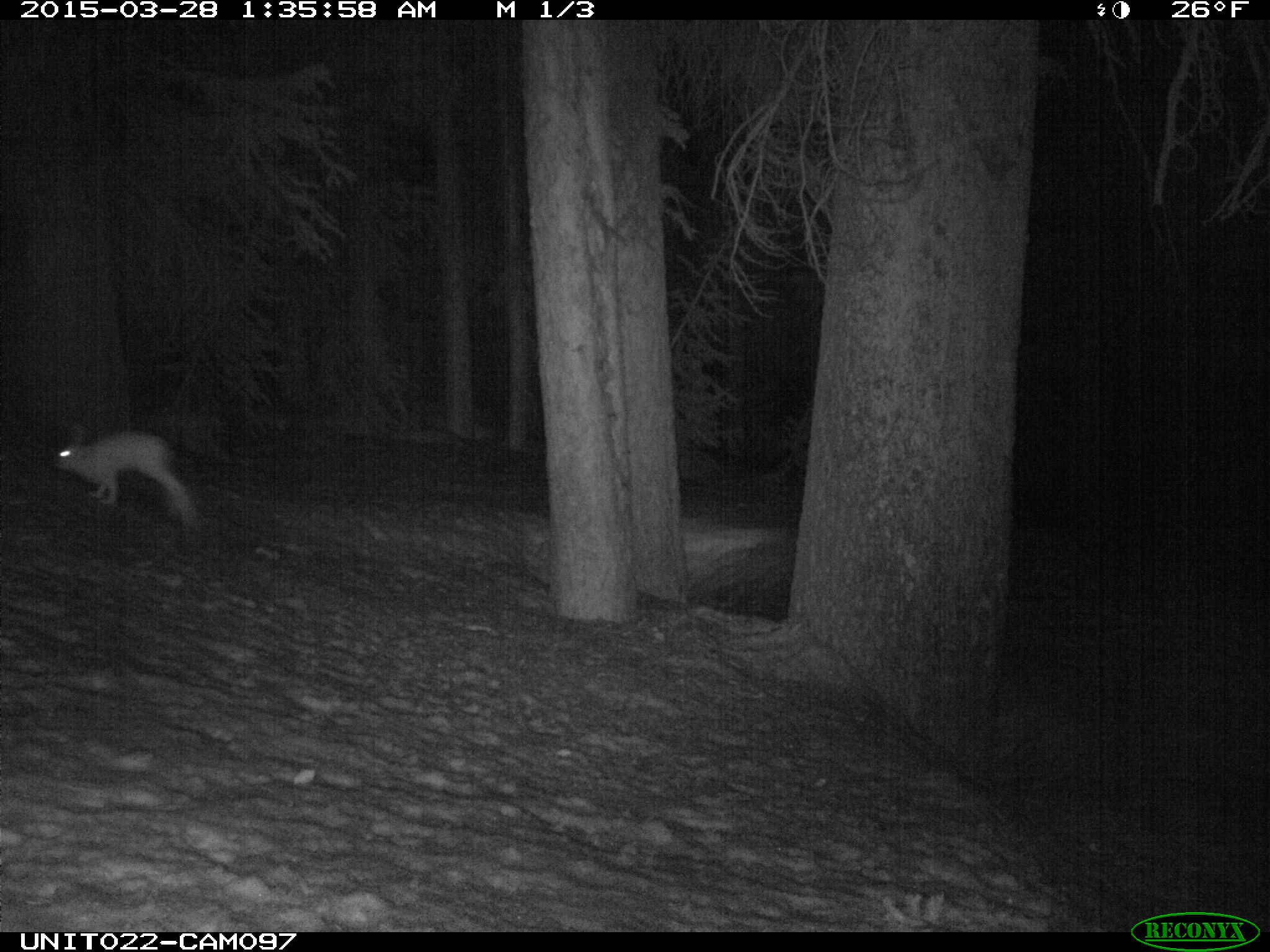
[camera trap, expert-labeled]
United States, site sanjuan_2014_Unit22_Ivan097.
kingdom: Animalia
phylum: Chordata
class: Mammalia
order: Lagomorpha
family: Leporidae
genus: Lepus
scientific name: Lepus americanus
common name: snowshoe hare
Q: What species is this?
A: Lepus americanus (snowshoe hare).